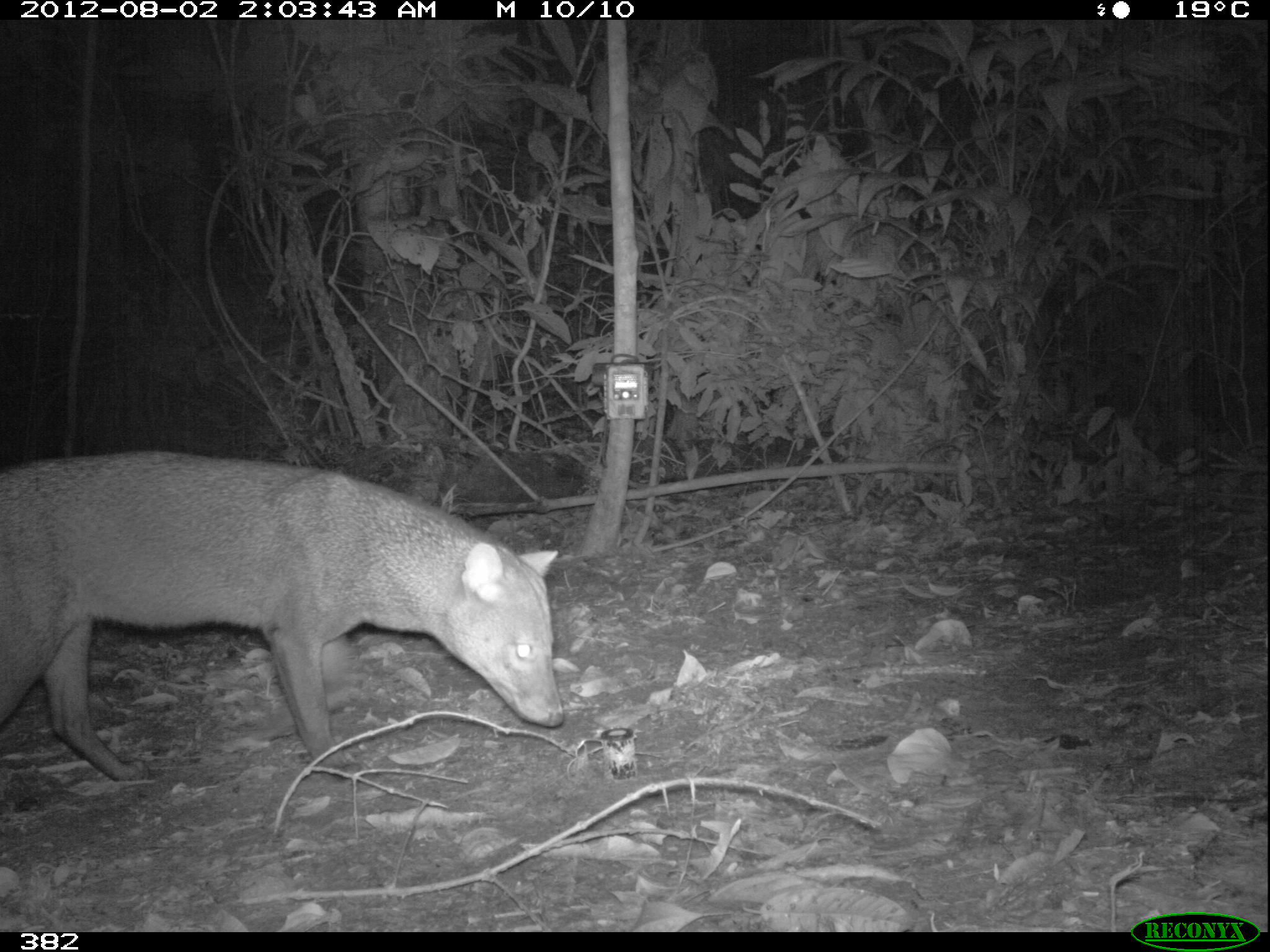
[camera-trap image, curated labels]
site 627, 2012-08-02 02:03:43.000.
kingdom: Animalia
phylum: Chordata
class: Mammalia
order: Carnivora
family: Canidae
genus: Atelocynus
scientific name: Atelocynus microtis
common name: short-eared dog